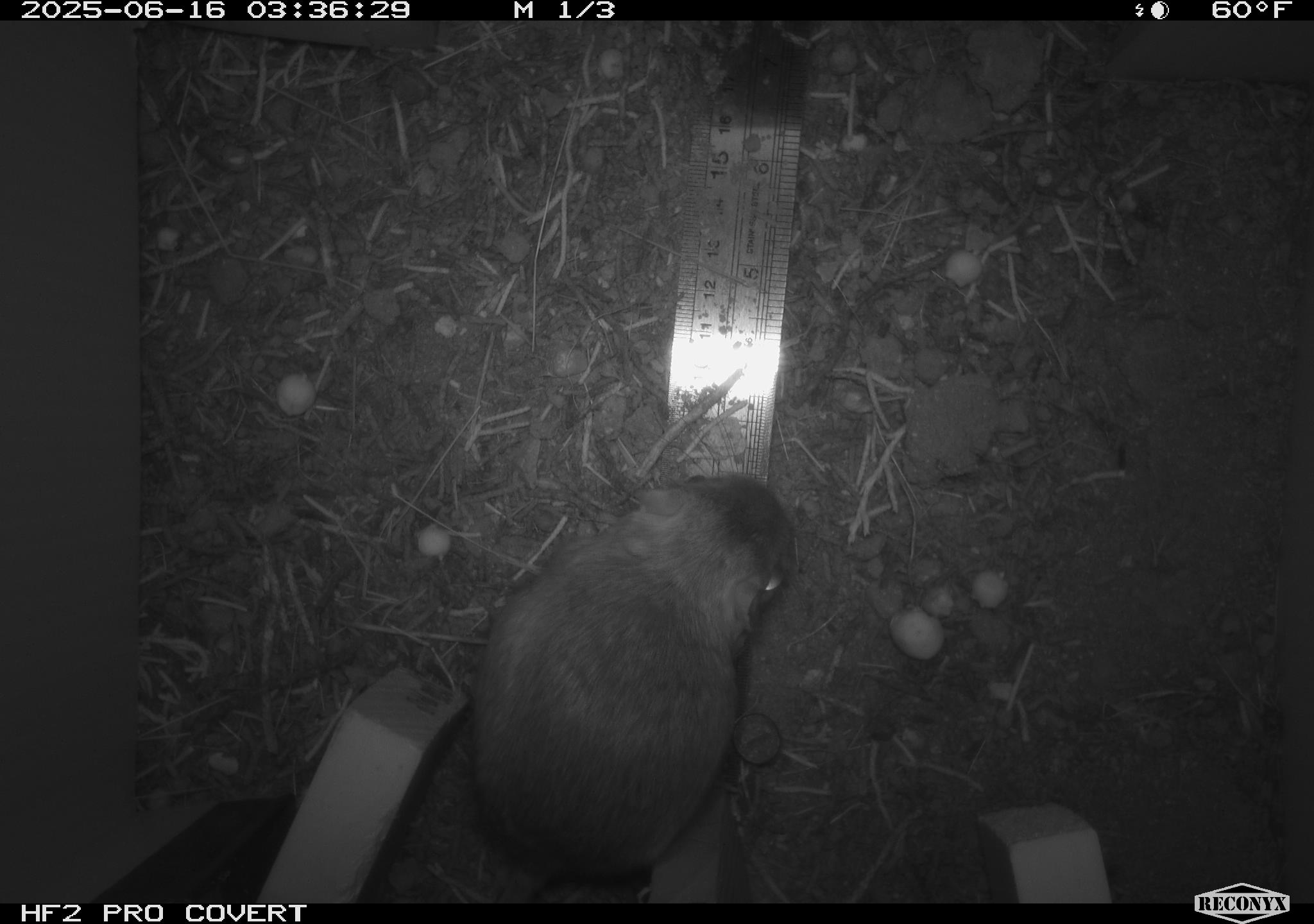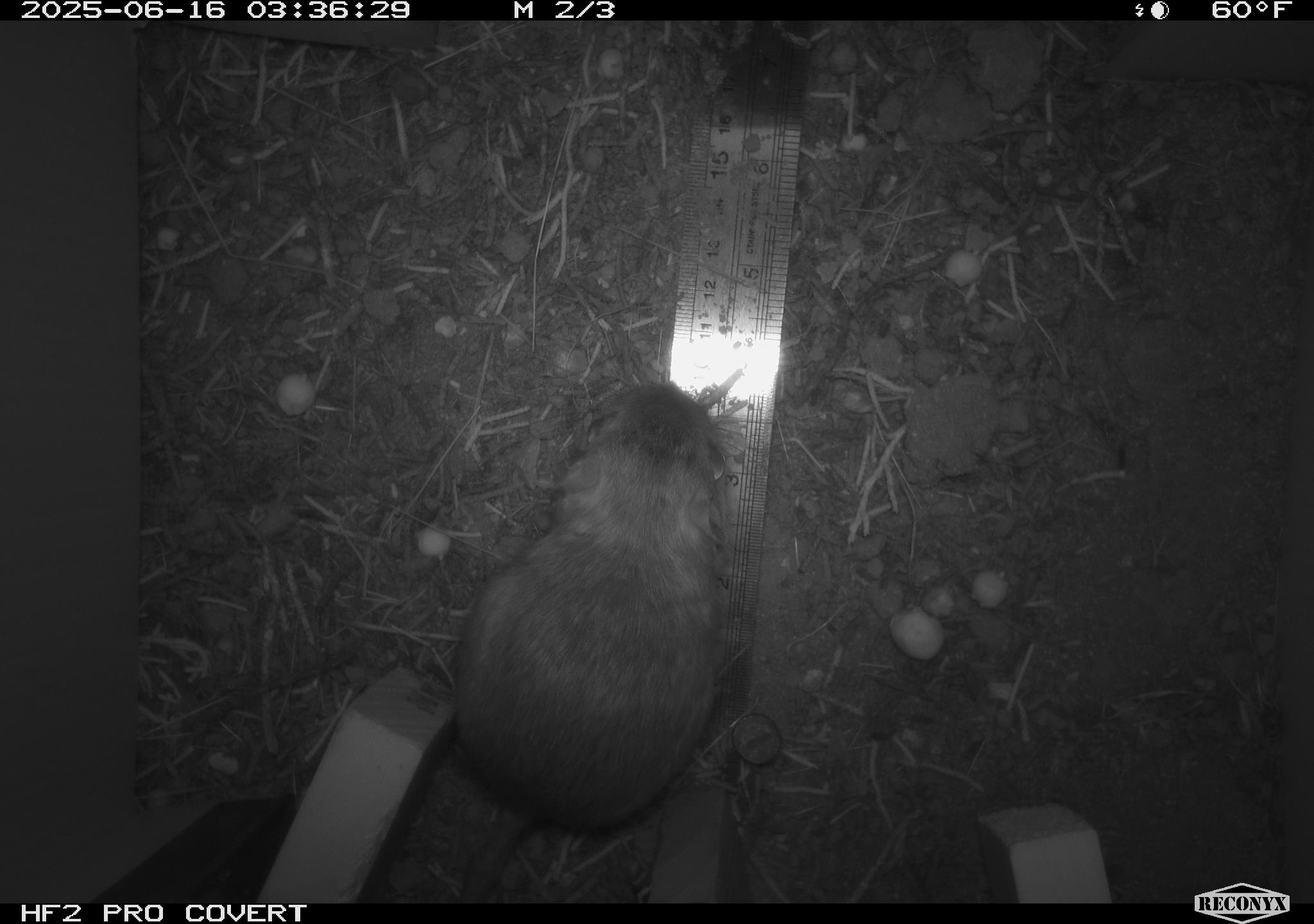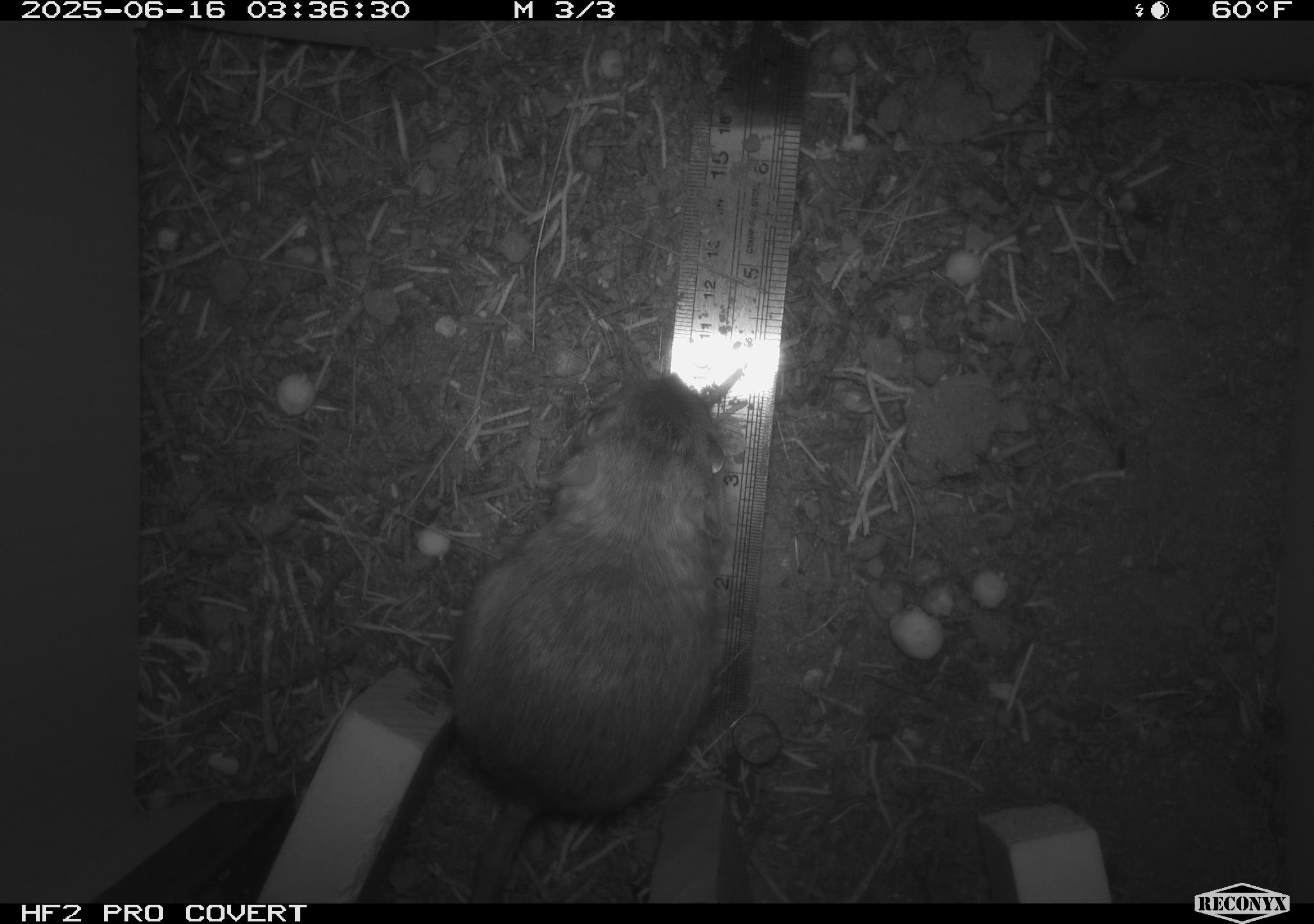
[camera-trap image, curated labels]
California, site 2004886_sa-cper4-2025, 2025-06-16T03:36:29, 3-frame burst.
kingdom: Animalia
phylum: Chordata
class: Mammalia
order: Rodentia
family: Heteromyidae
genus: Dipodomys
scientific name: Dipodomys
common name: kangaroo rats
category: dipodomys species